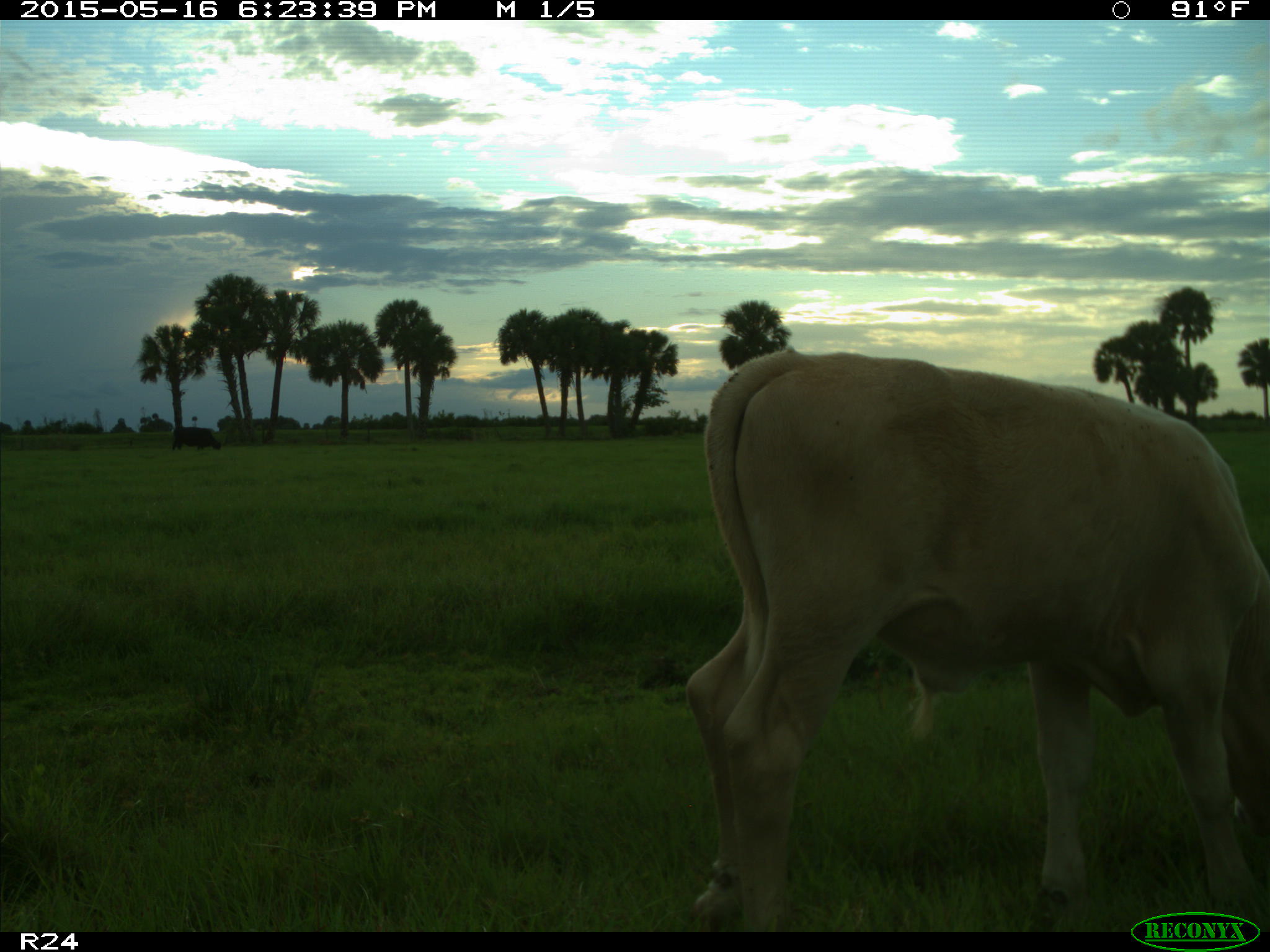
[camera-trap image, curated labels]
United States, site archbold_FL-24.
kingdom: Animalia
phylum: Chordata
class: Mammalia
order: Artiodactyla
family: Bovidae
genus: Bos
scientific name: Bos taurus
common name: domestic cow